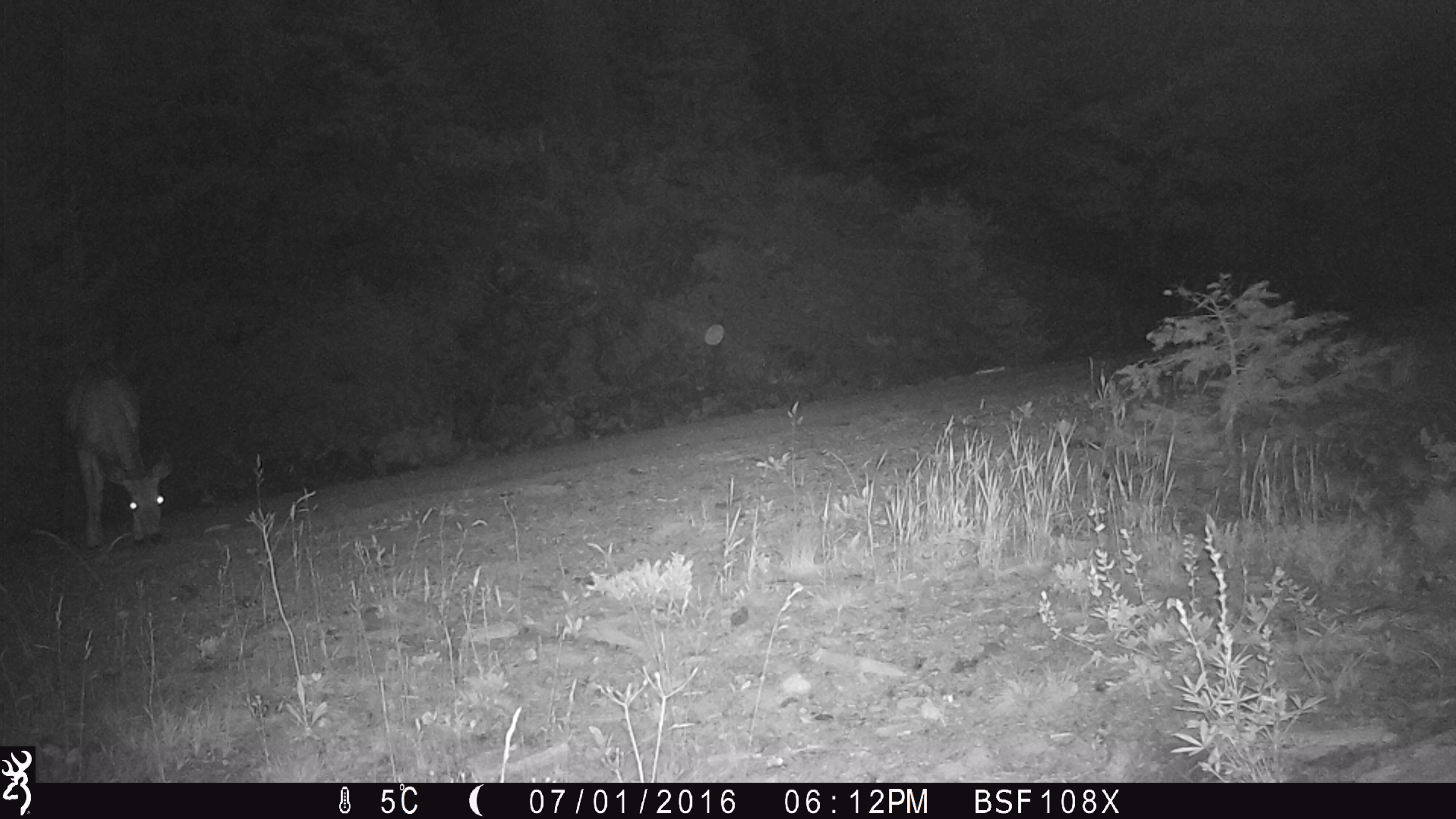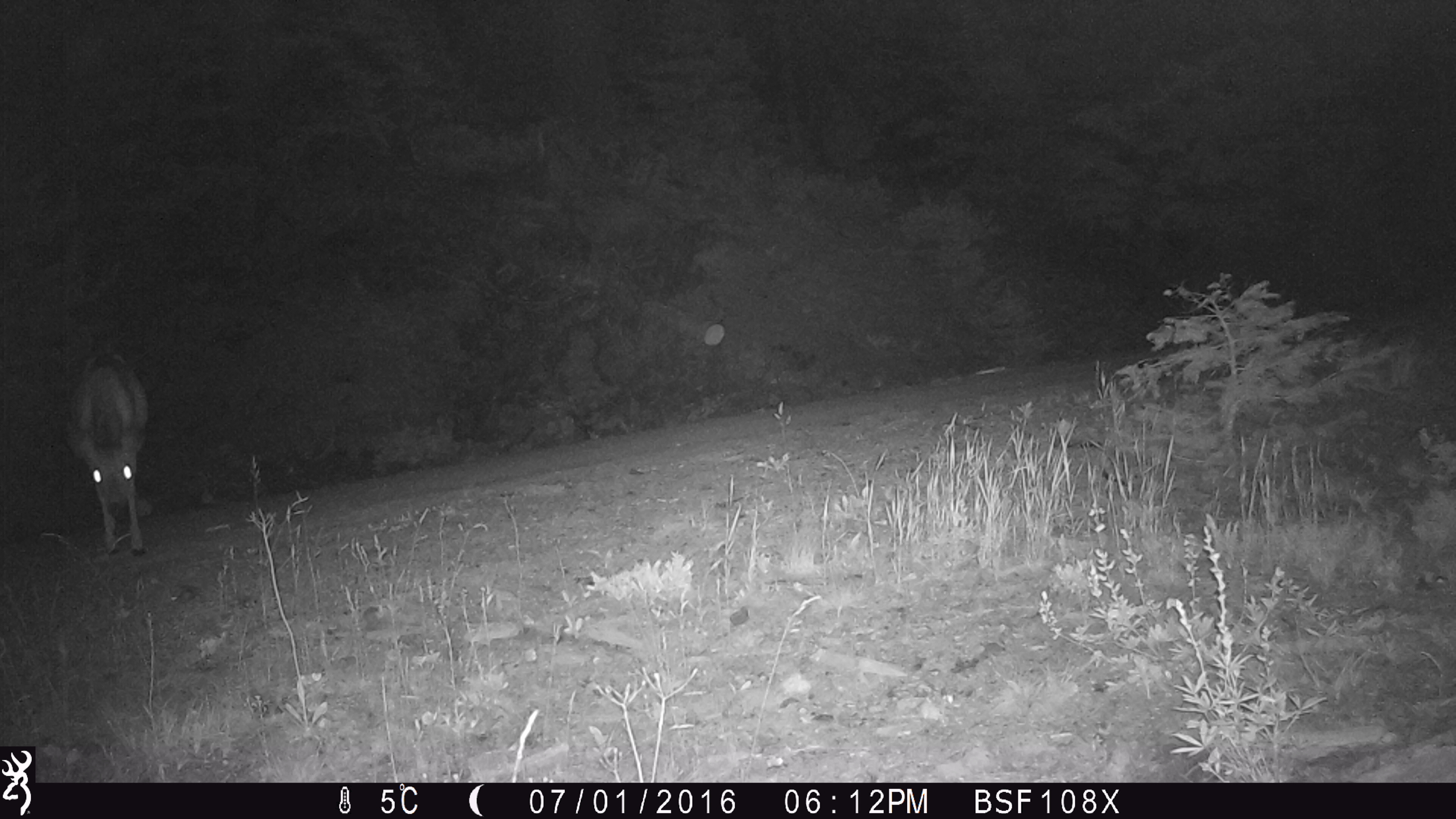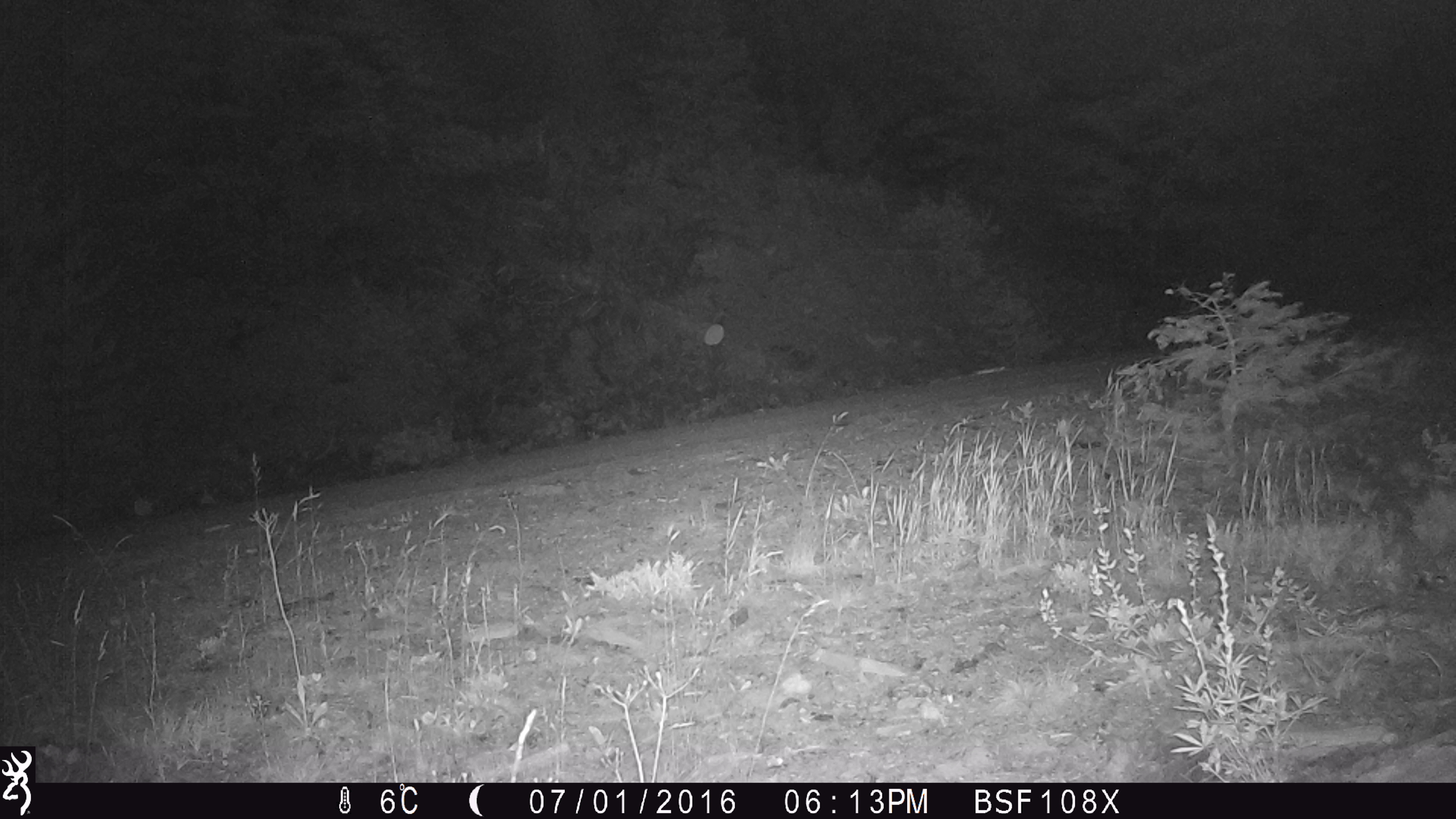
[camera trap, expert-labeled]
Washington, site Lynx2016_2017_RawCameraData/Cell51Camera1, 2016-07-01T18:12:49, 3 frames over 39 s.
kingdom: Animalia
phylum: Chordata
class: Mammalia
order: Artiodactyla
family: Cervidae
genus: Odocoileus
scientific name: Odocoileus hemionus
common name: mule deer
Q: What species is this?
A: Odocoileus hemionus (mule deer).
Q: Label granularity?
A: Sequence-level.